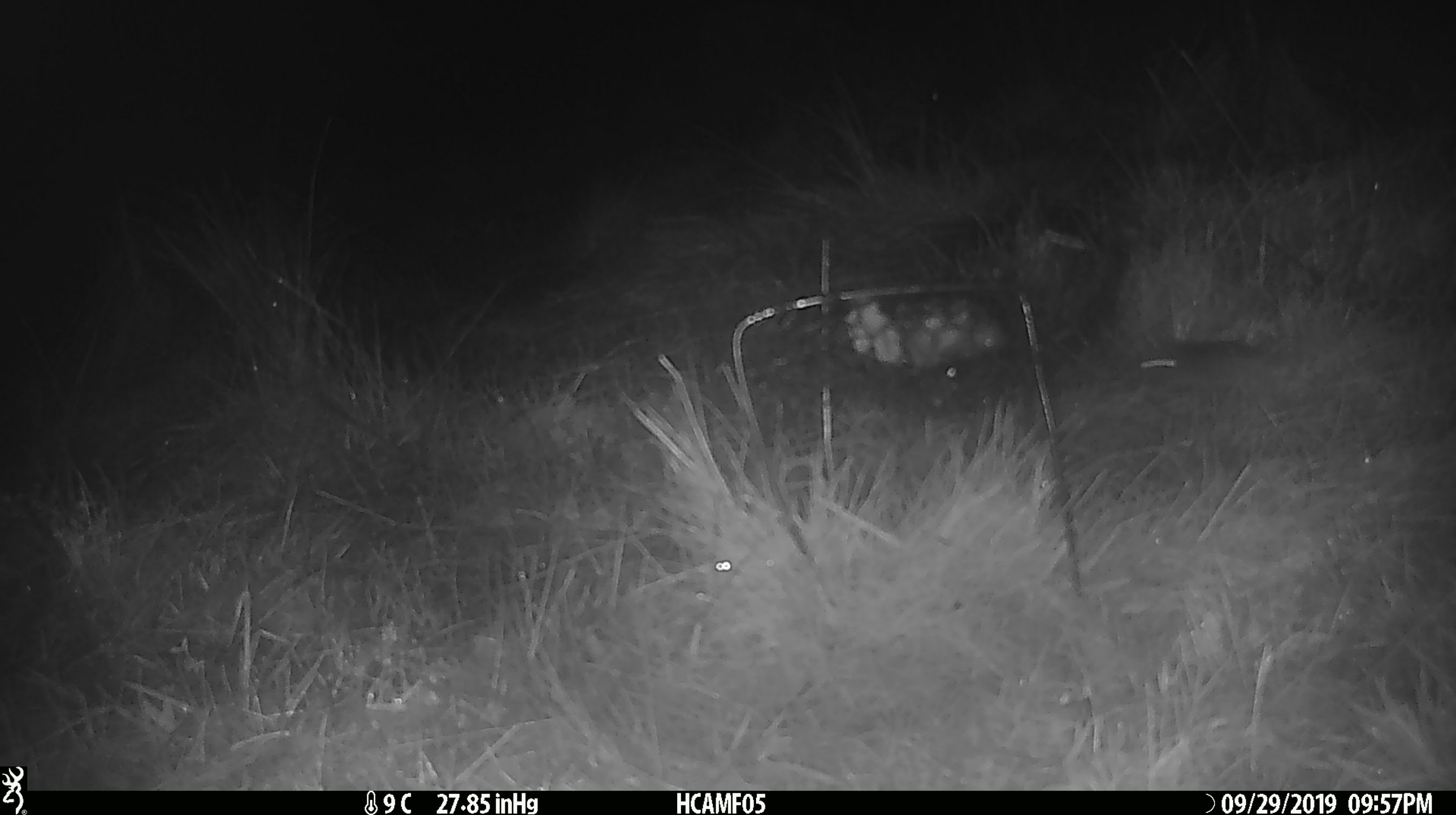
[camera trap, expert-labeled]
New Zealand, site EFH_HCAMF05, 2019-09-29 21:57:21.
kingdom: Animalia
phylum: Chordata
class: Mammalia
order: Rodentia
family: Muridae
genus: Mus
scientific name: Mus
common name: mouse